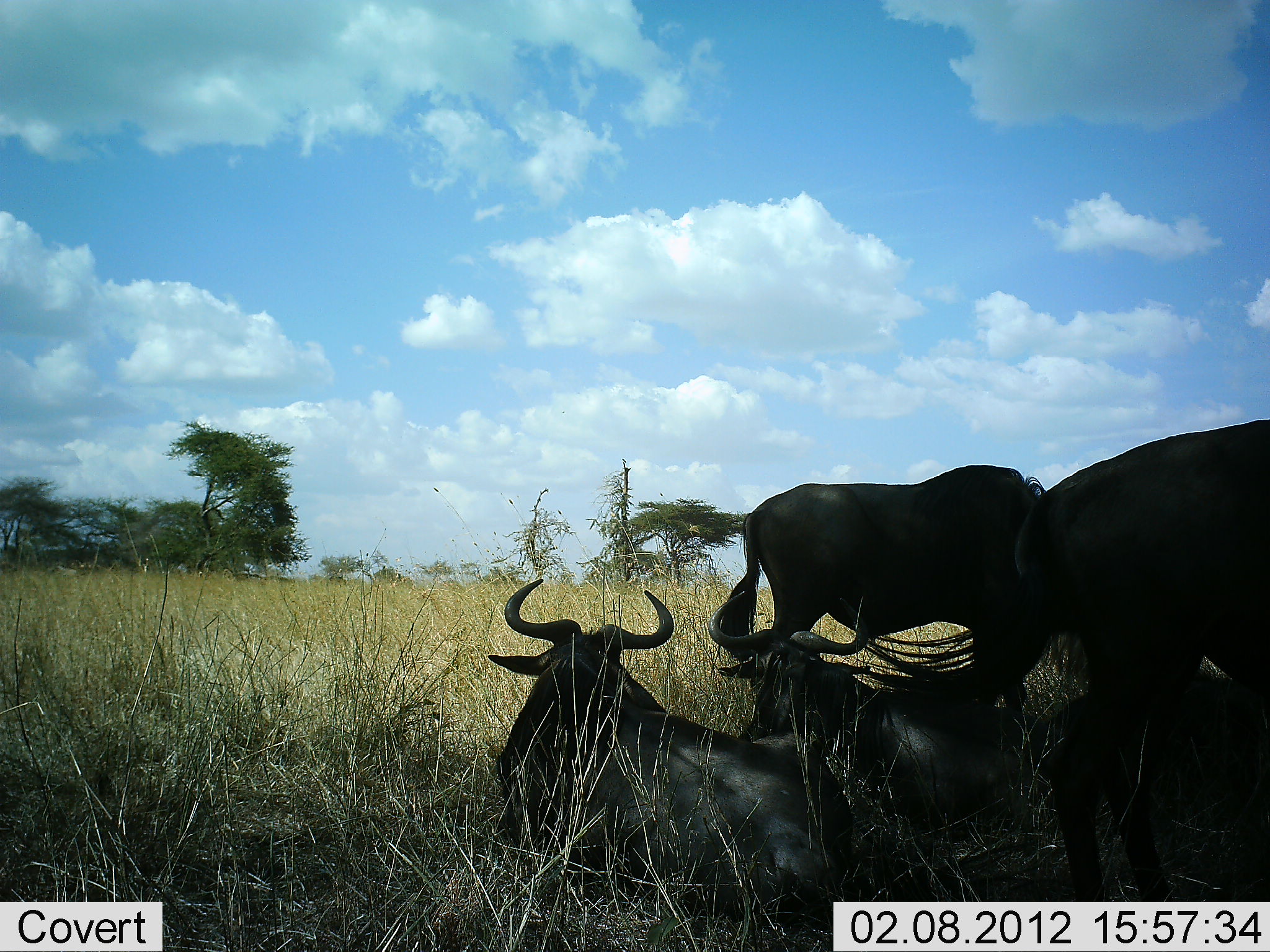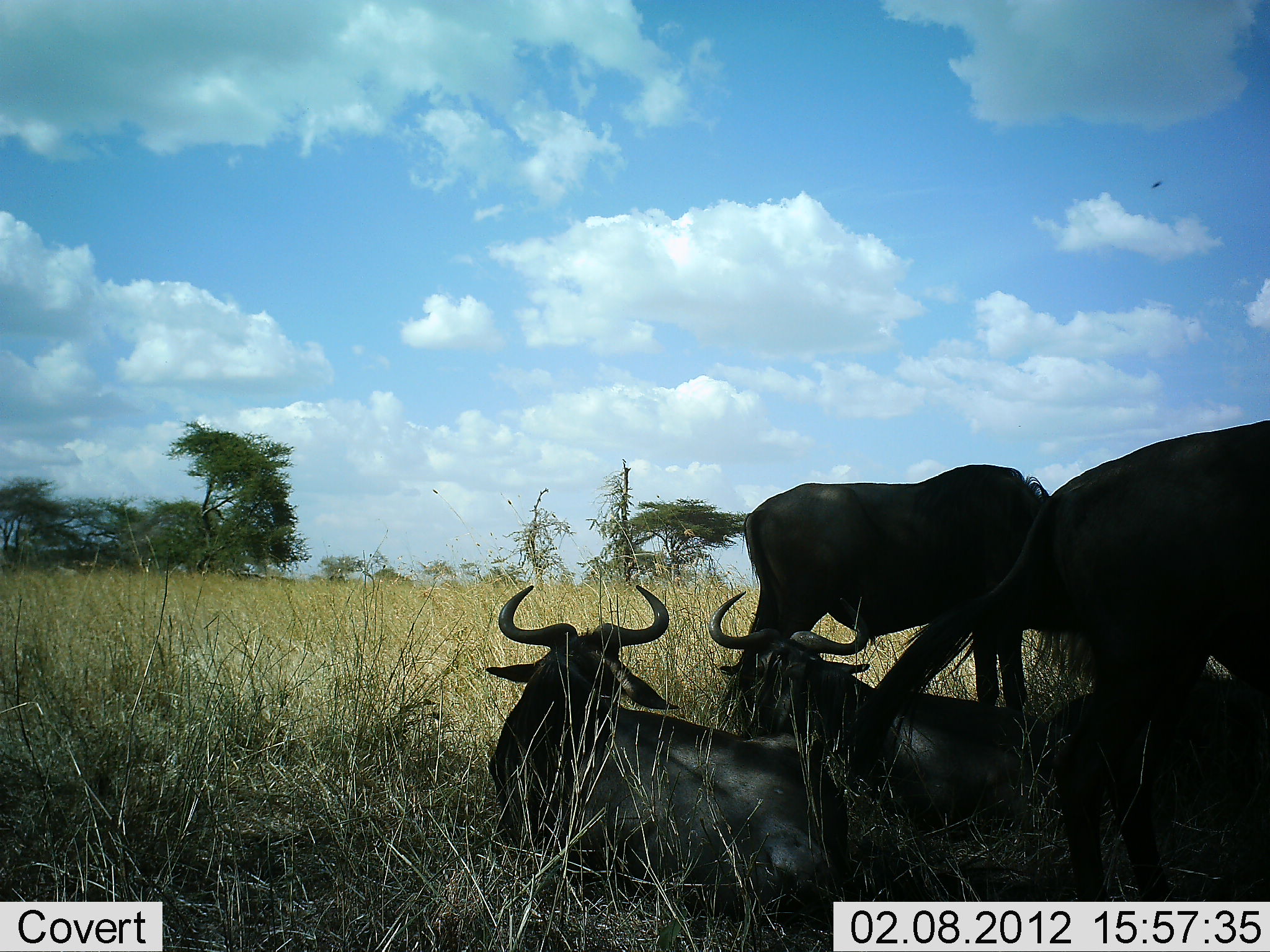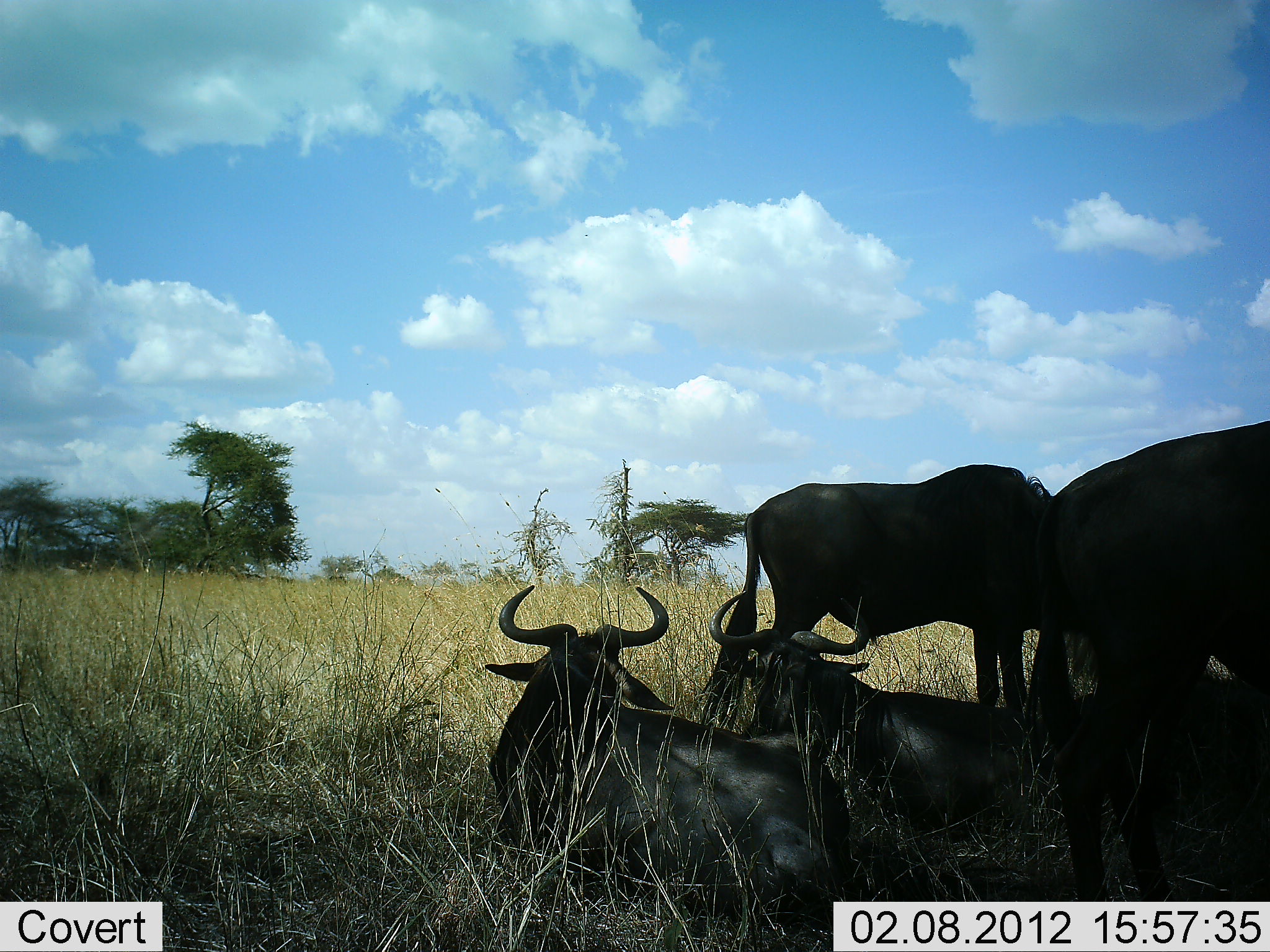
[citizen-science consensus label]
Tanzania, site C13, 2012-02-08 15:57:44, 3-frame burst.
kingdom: Animalia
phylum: Chordata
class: Mammalia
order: Artiodactyla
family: Bovidae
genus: Connochaetes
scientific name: Connochaetes taurinus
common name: blue wildebeest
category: wildebeest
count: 4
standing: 70%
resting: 100%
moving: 4%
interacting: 0%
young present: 4%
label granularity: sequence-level